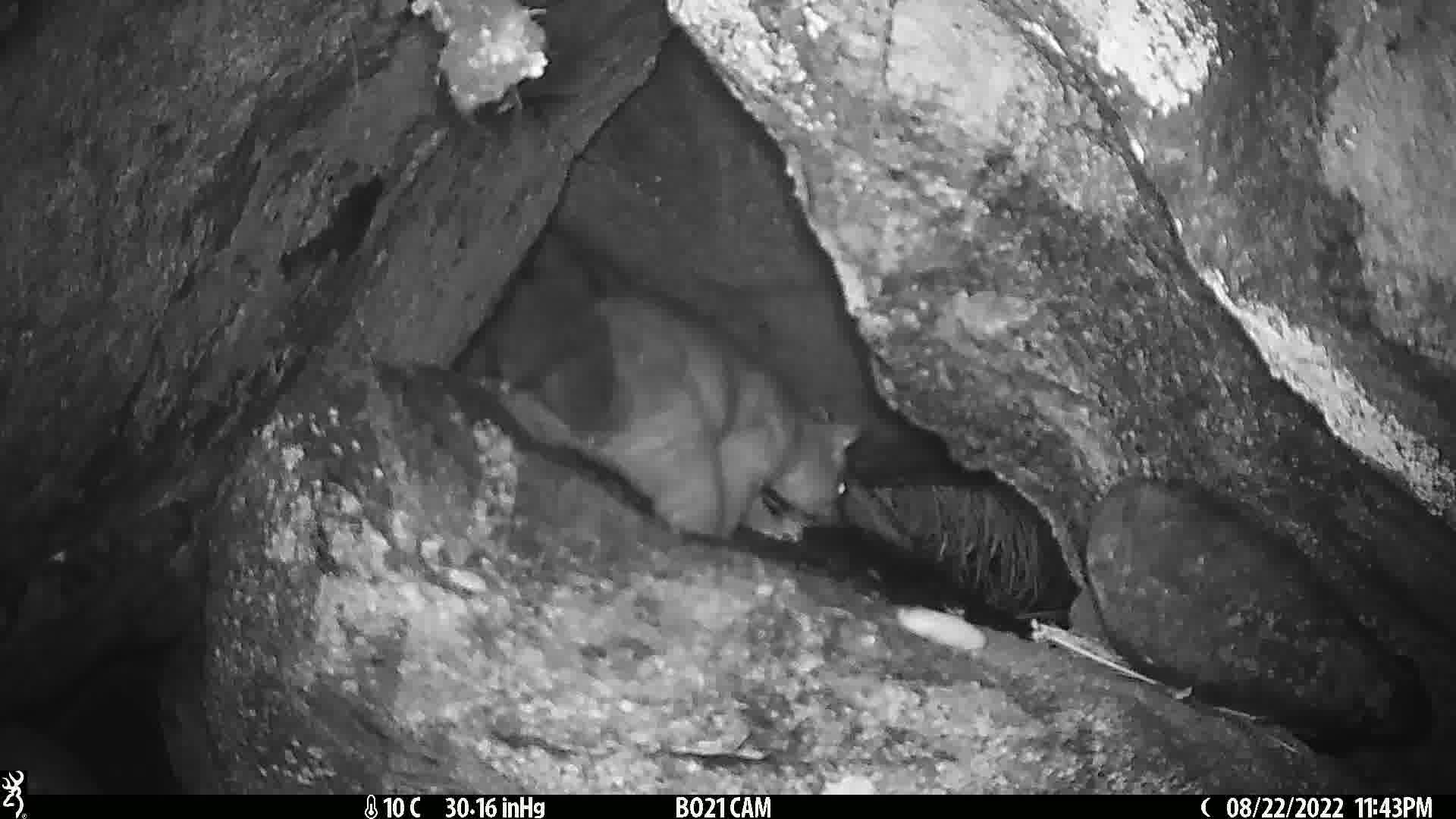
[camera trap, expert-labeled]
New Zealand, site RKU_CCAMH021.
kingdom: Animalia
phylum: Chordata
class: Mammalia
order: Diprotodontia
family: Phalangeridae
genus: Trichosurus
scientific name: Trichosurus vulpecula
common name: common brushtail possum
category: possum